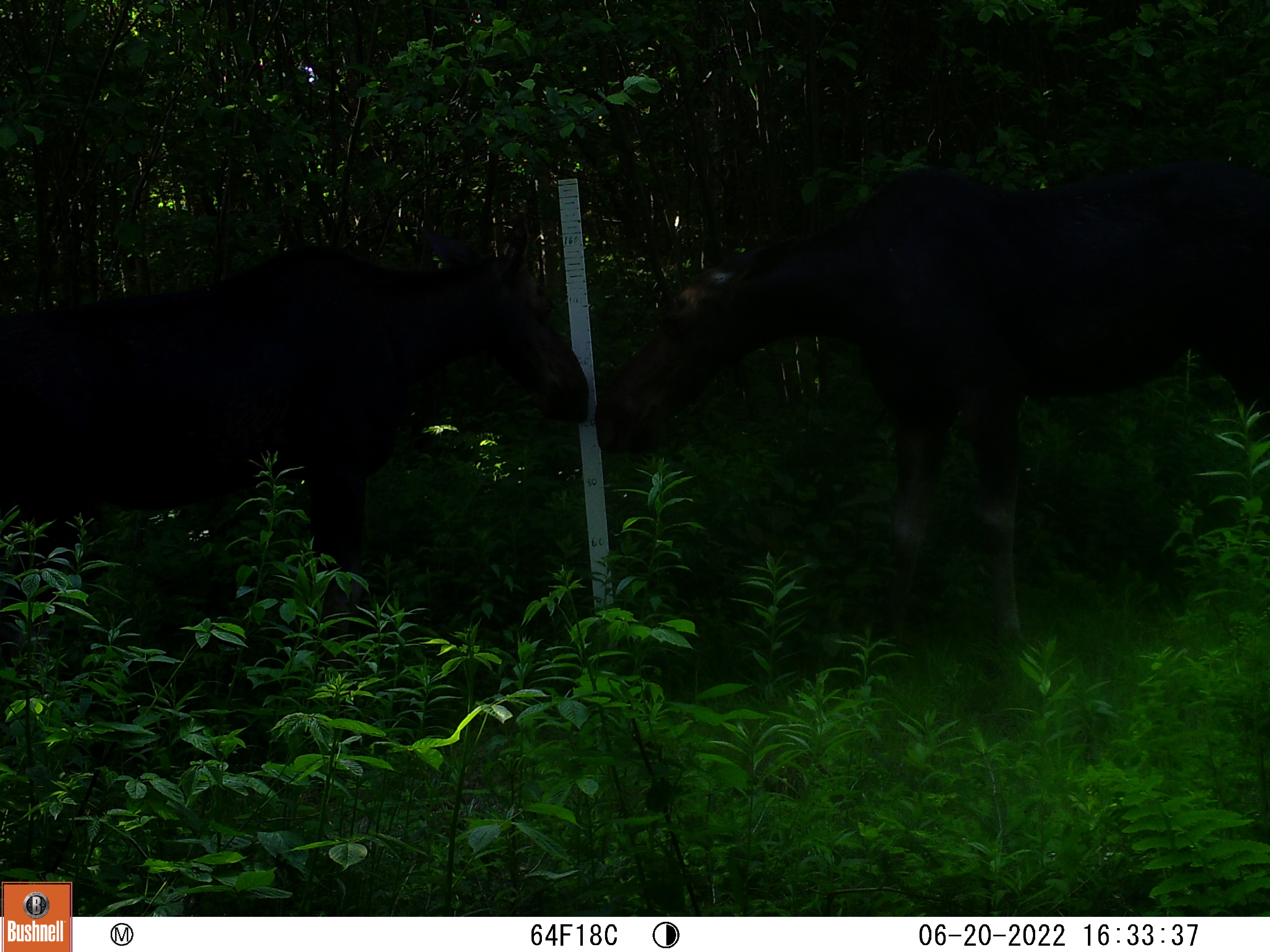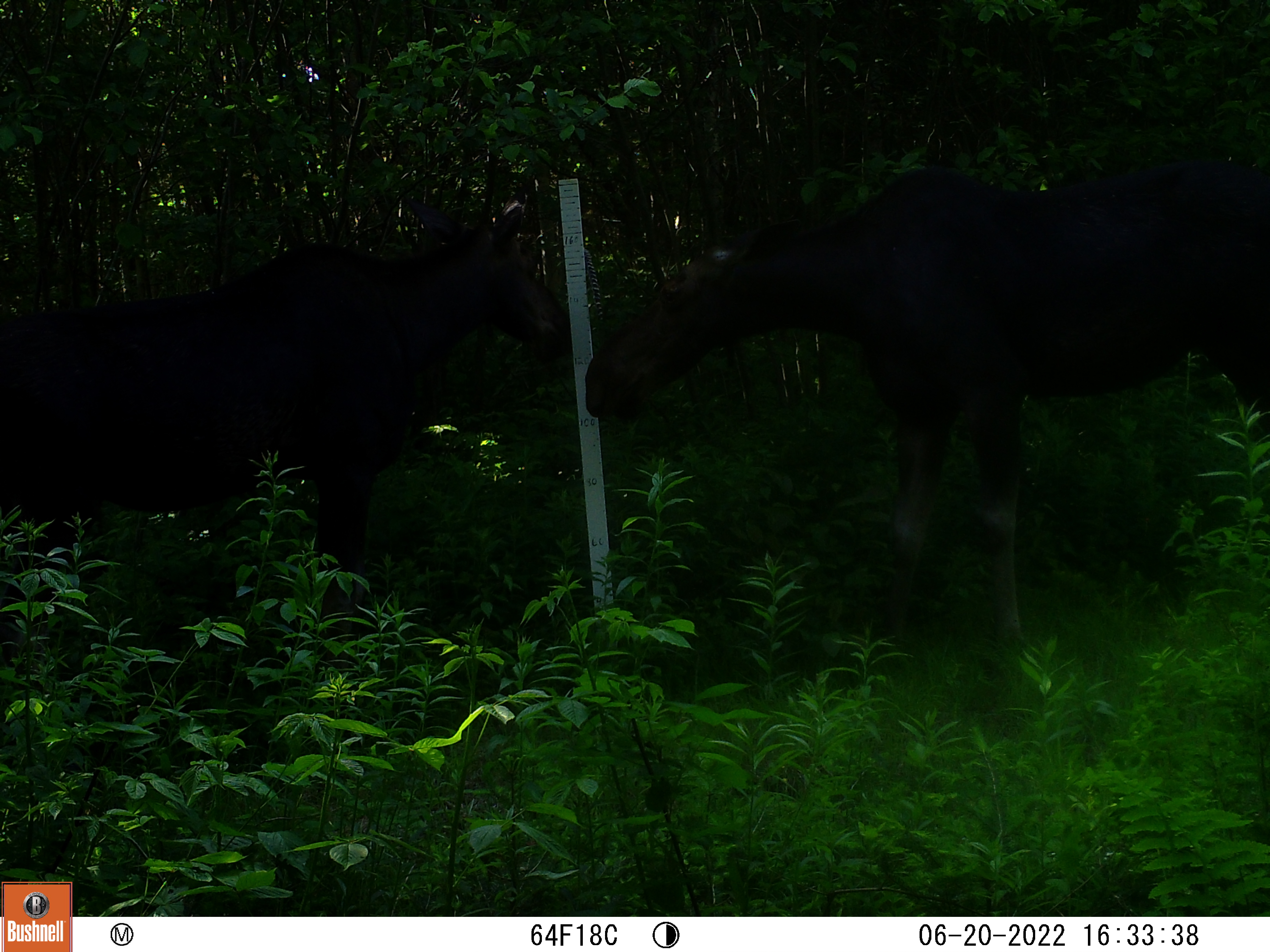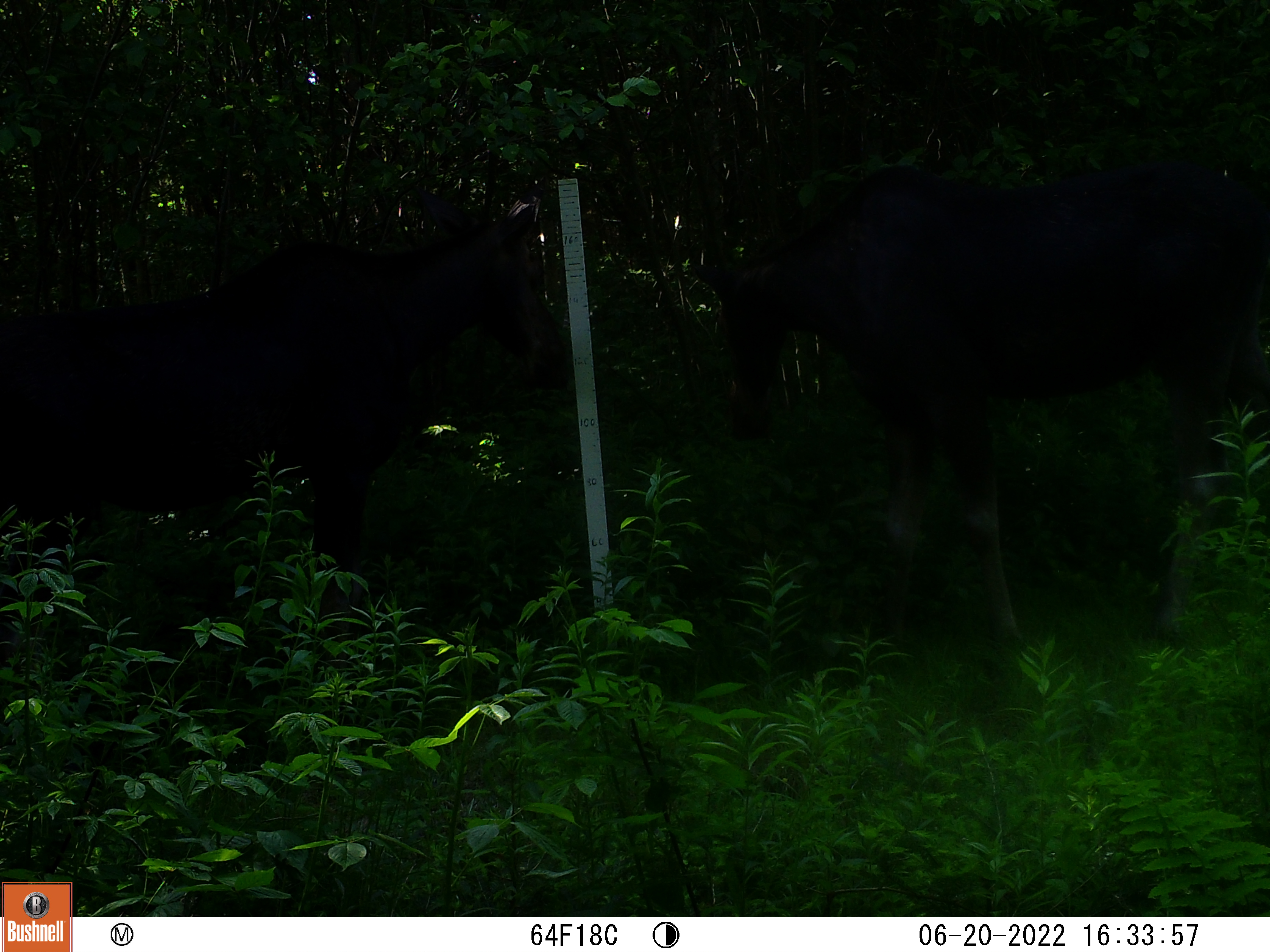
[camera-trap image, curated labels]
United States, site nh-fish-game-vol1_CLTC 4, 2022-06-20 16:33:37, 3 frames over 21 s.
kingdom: Animalia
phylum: Chordata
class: Mammalia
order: Artiodactyla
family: Cervidae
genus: Alces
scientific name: Alces alces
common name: moose